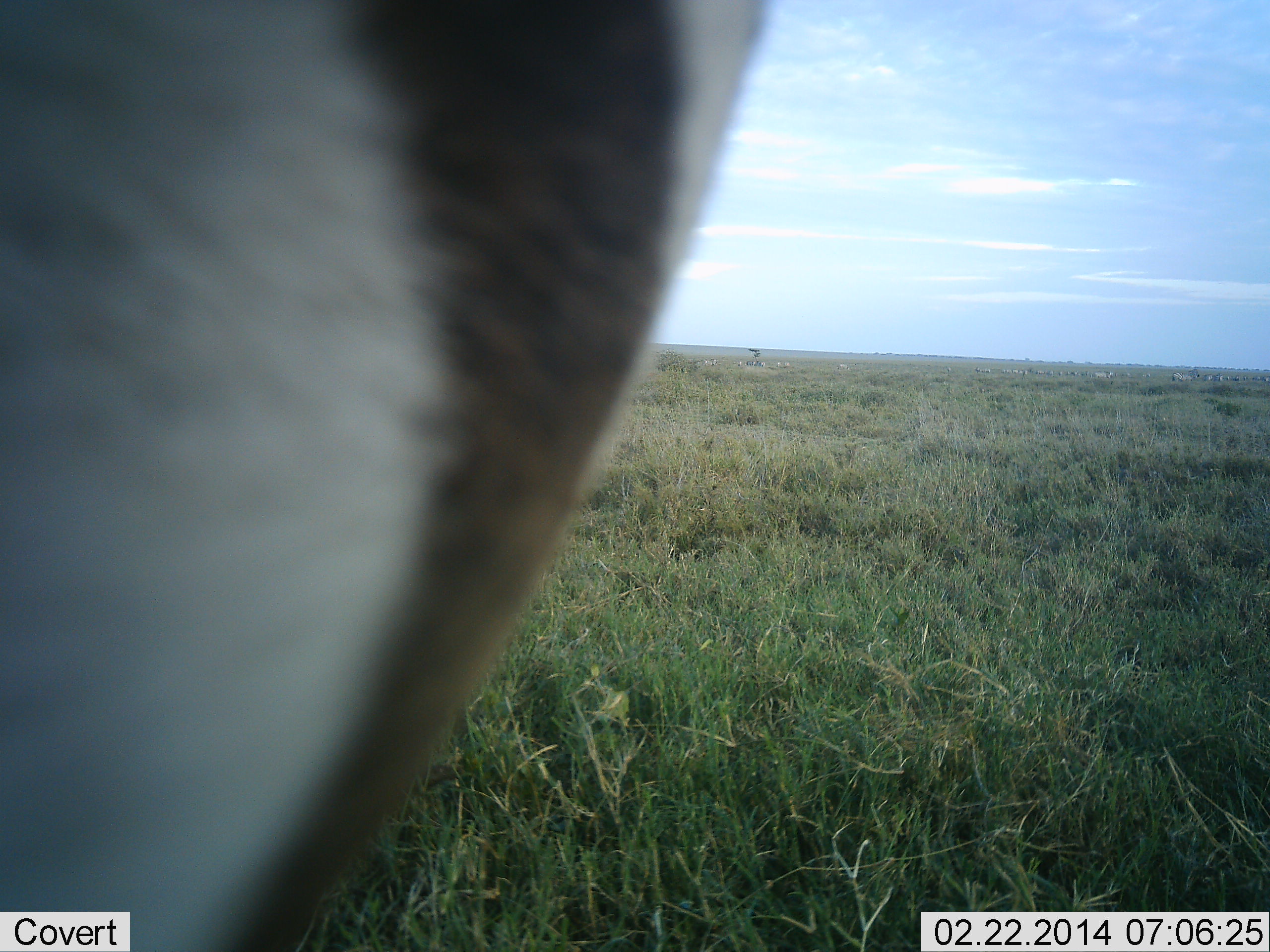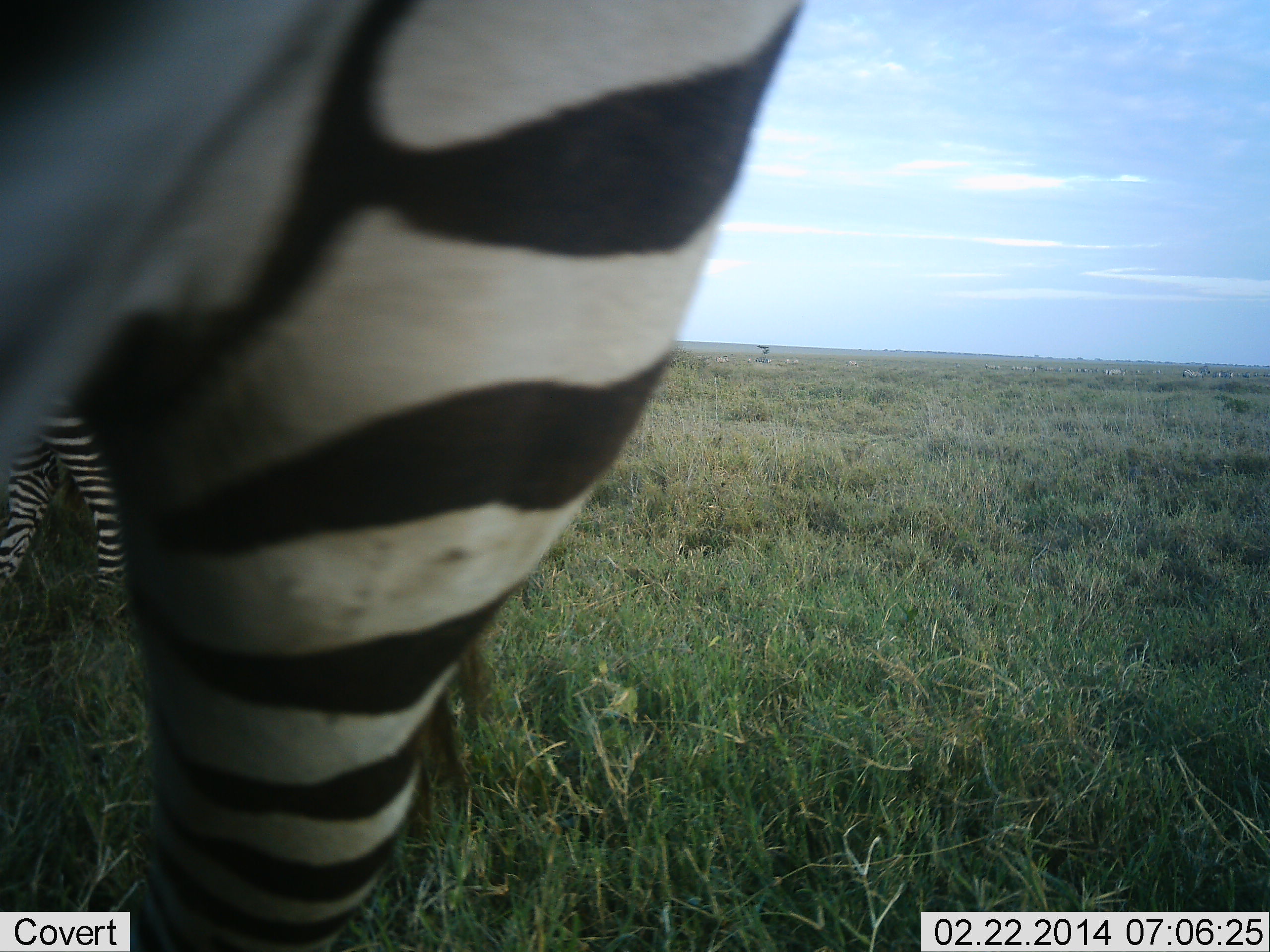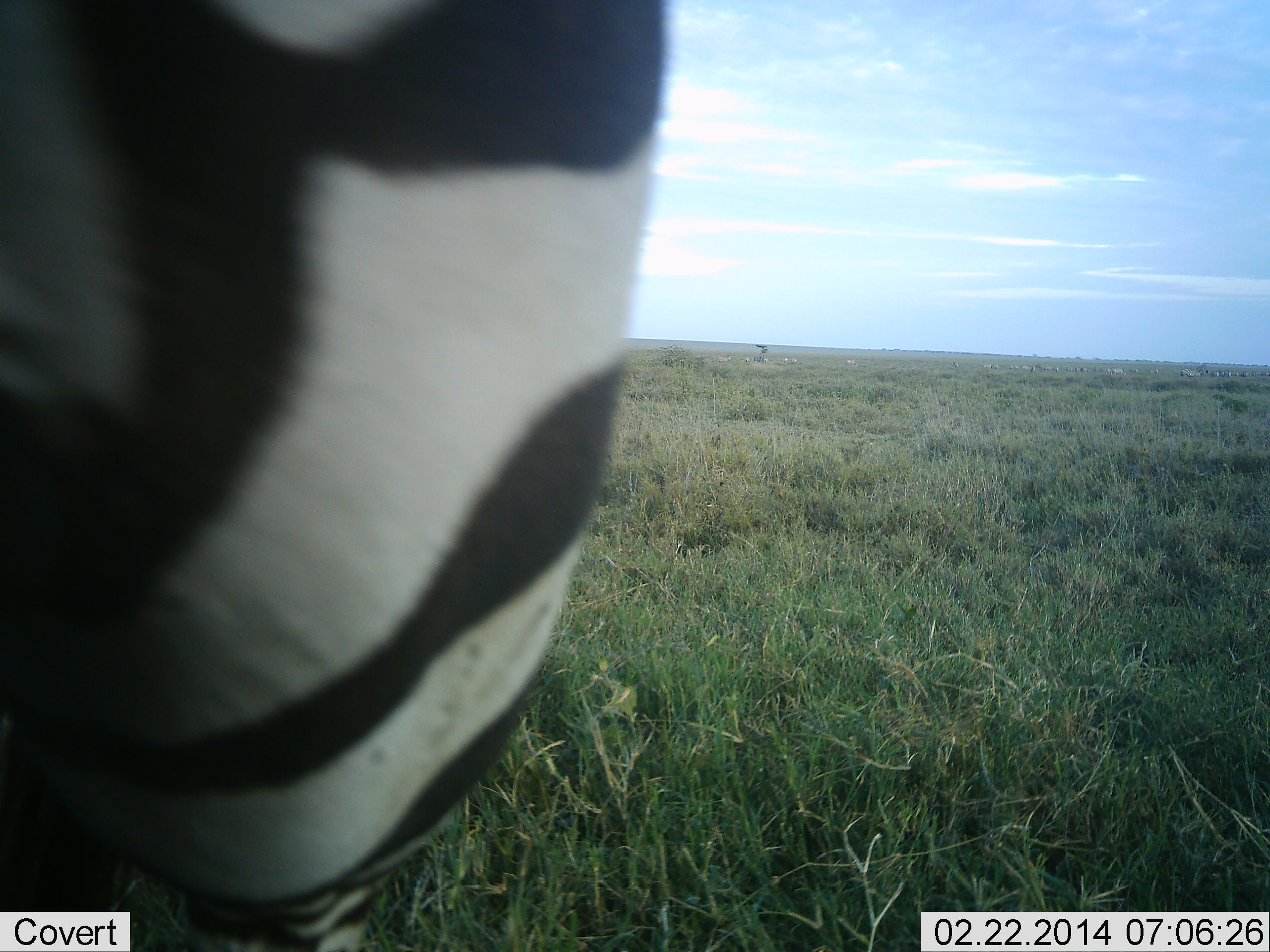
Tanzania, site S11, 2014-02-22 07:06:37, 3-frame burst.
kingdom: Animalia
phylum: Chordata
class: Mammalia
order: Perissodactyla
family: Equidae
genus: Equus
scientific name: Equus quagga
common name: plains zebra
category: zebra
Zebra (plains zebra) (Equus quagga), count 2. Behavior (volunteer vote fractions): standing 60%, resting 0%, moving 30%, interacting 10%. Young present (vote fraction): 0%. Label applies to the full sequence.